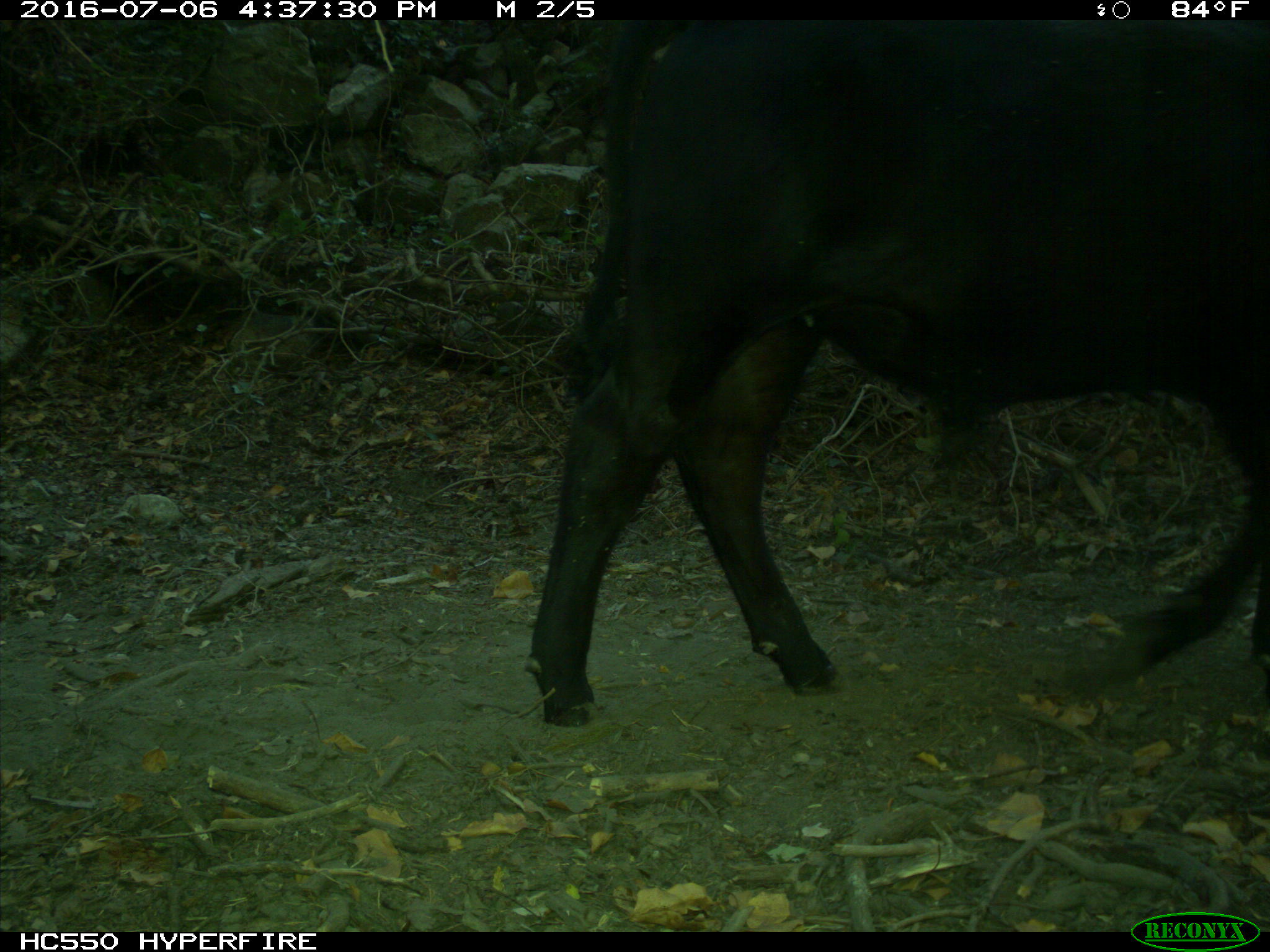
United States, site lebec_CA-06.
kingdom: Animalia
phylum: Chordata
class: Mammalia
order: Artiodactyla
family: Bovidae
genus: Bos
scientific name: Bos taurus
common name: domestic cow